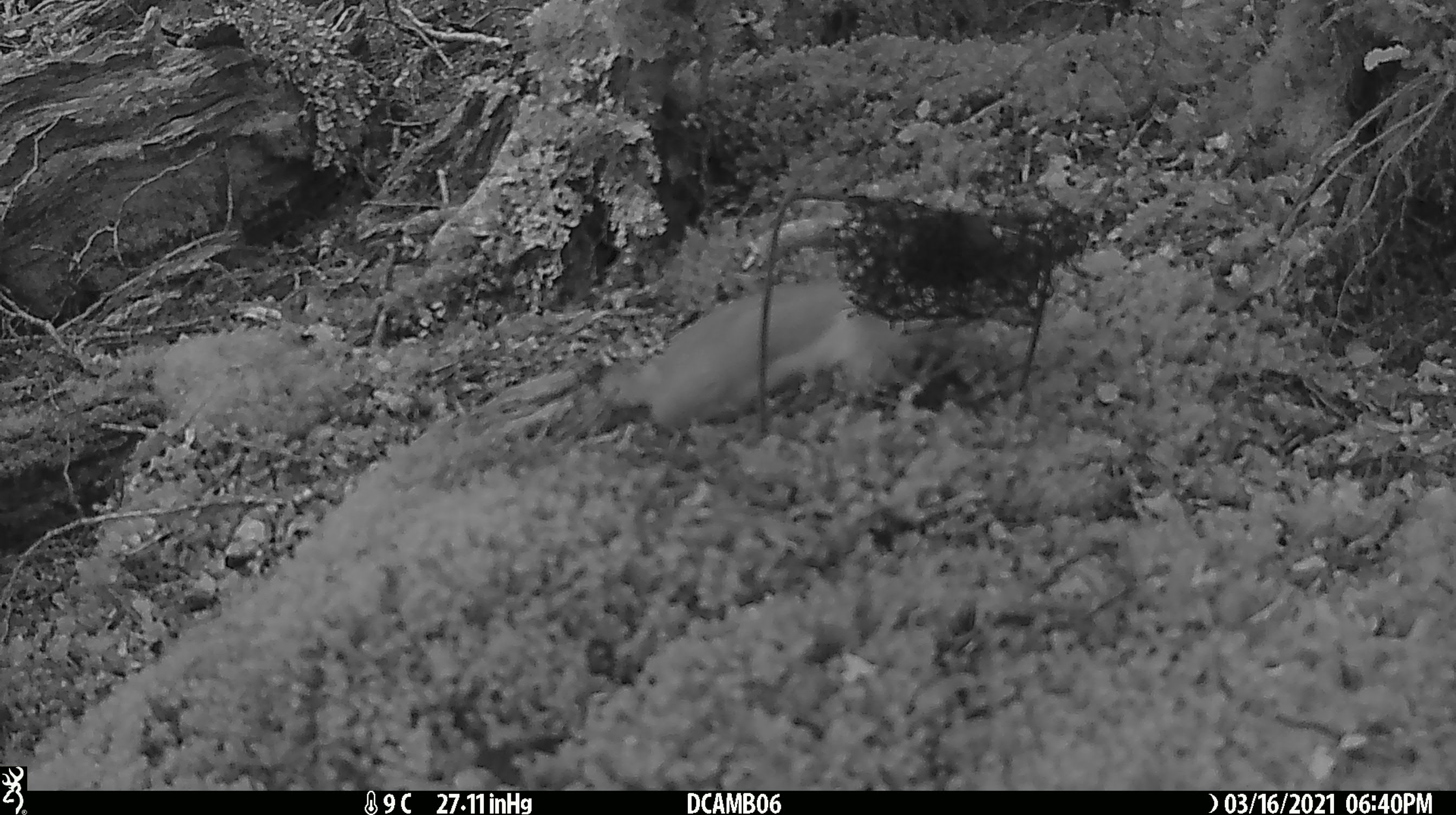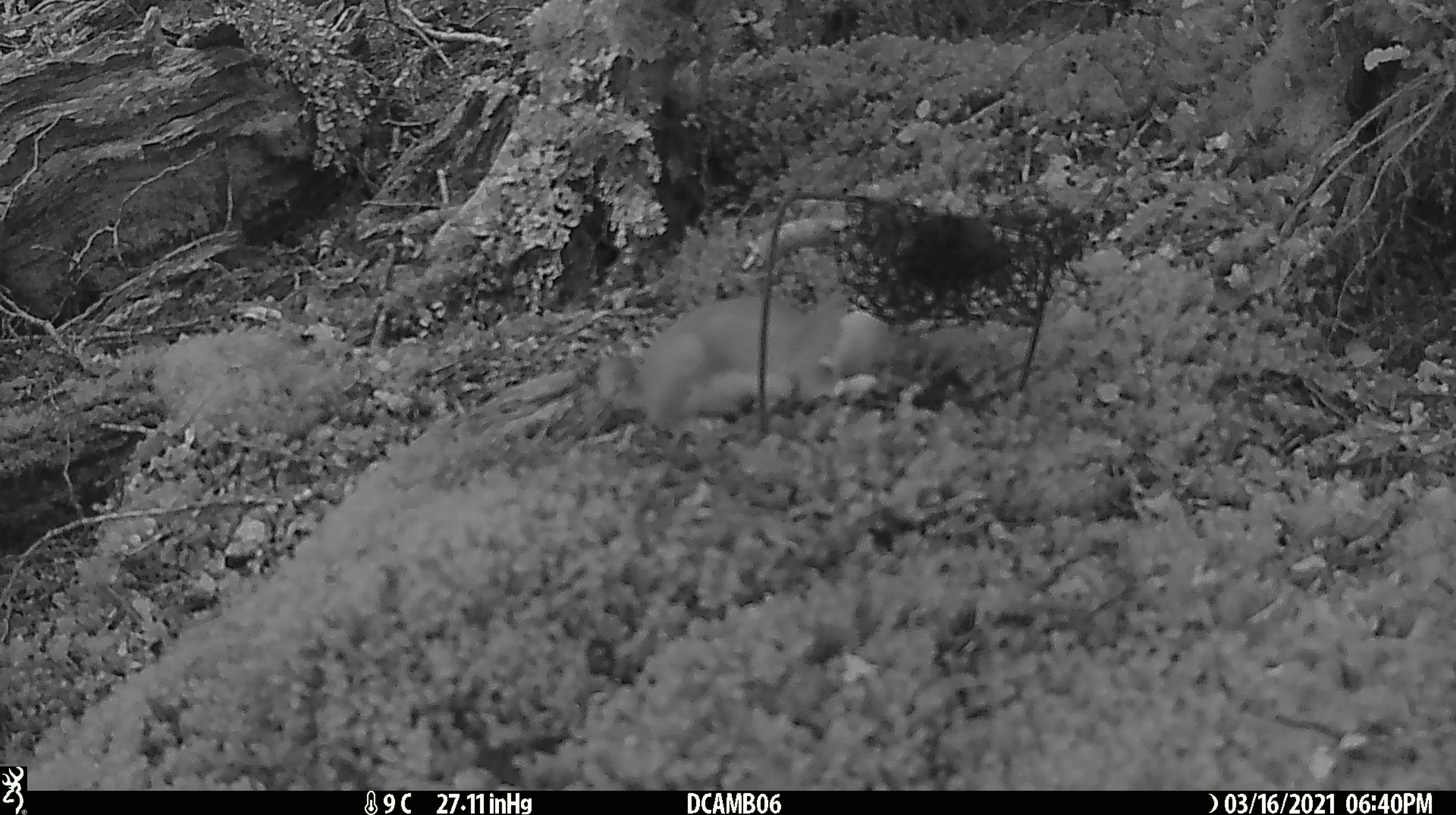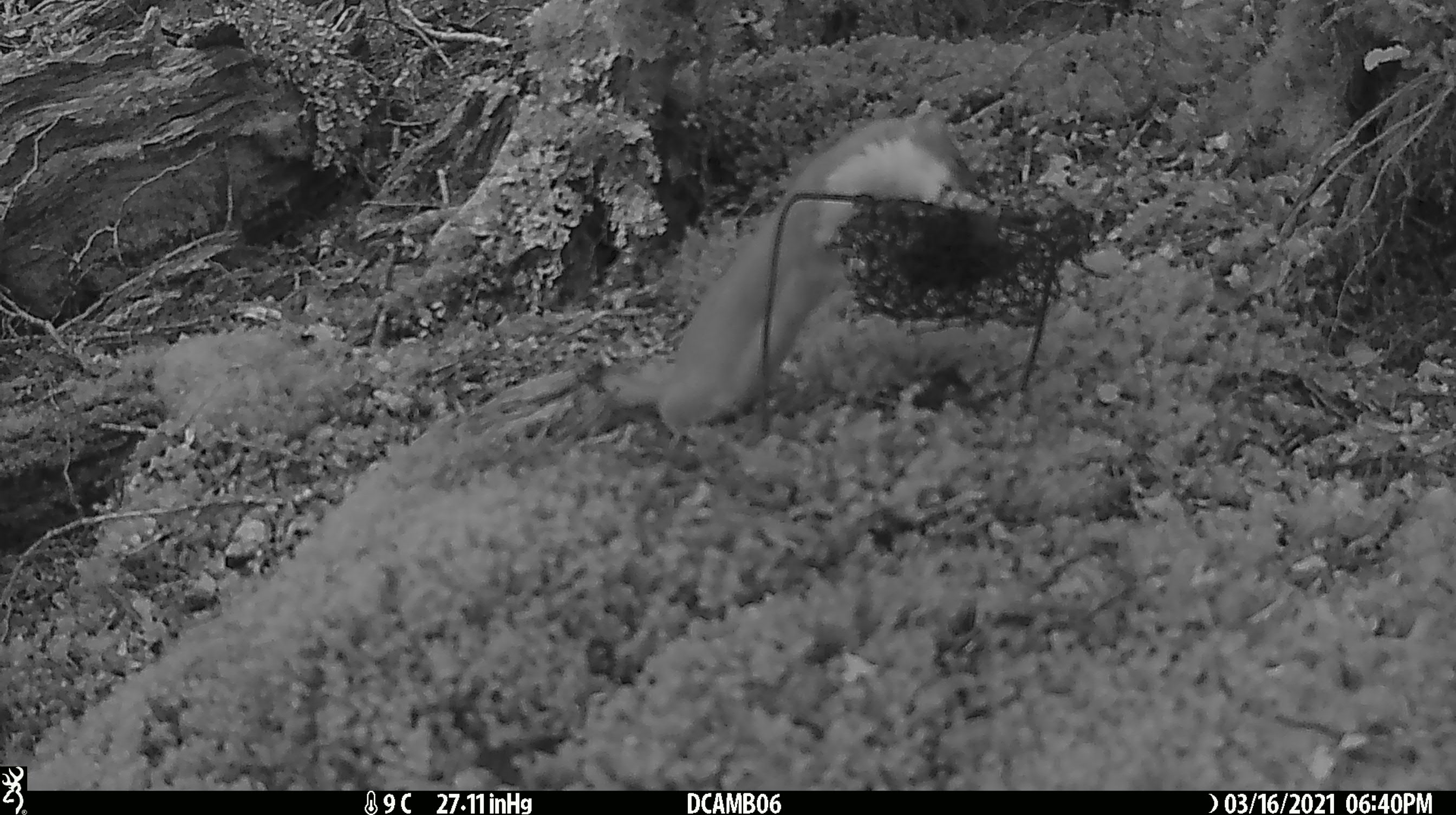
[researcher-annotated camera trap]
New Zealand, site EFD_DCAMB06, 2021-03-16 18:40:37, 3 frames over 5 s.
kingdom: Animalia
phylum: Chordata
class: Mammalia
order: Carnivora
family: Mustelidae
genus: Mustela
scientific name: Mustela erminea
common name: stoat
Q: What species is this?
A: Stoat (Mustela erminea).